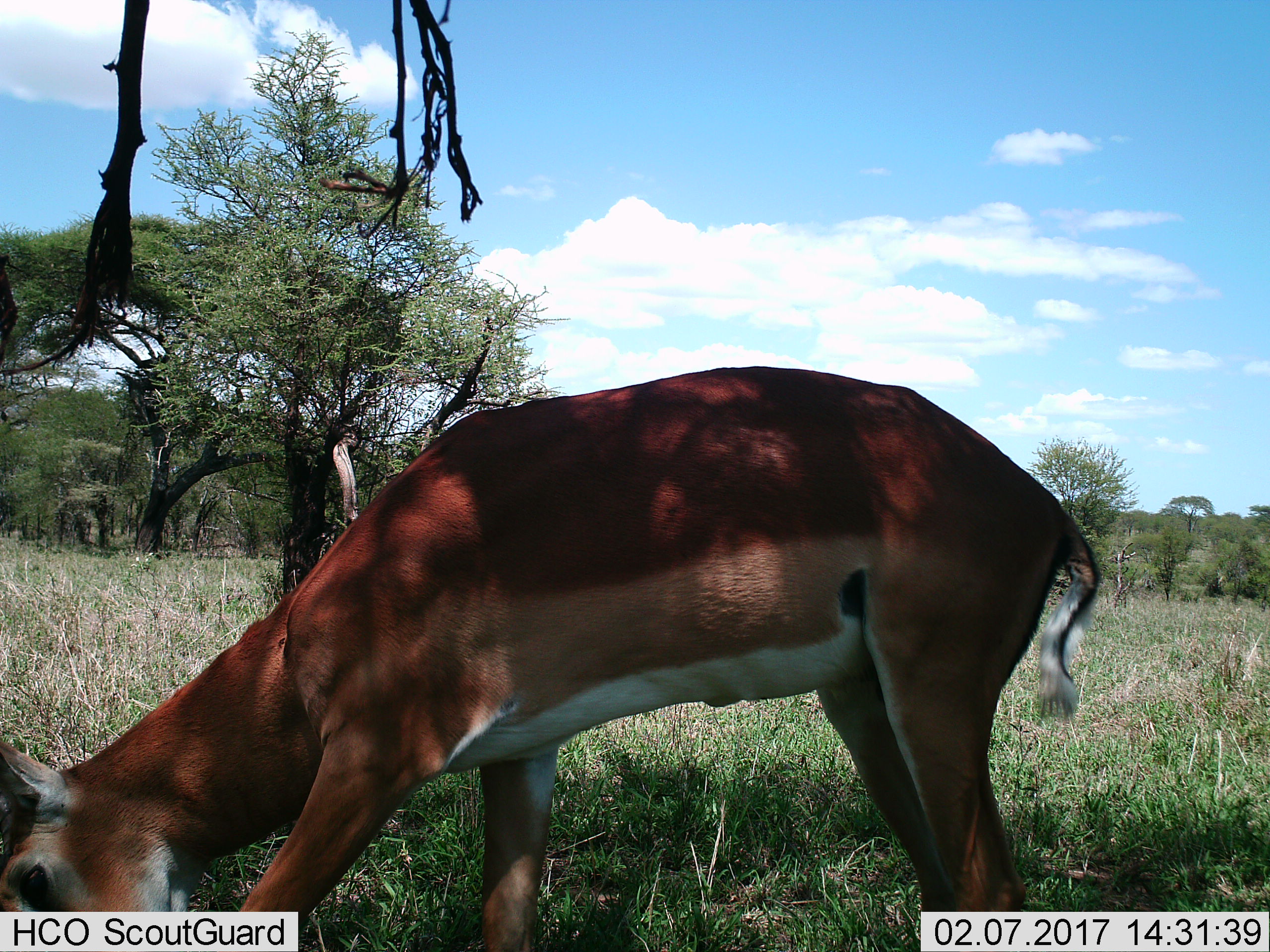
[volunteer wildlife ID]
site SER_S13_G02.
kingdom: Animalia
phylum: Chordata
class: Mammalia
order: Artiodactyla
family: Bovidae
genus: Aepyceros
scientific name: Aepyceros melampus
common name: impala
Impala (Aepyceros melampus), count 1. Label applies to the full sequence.